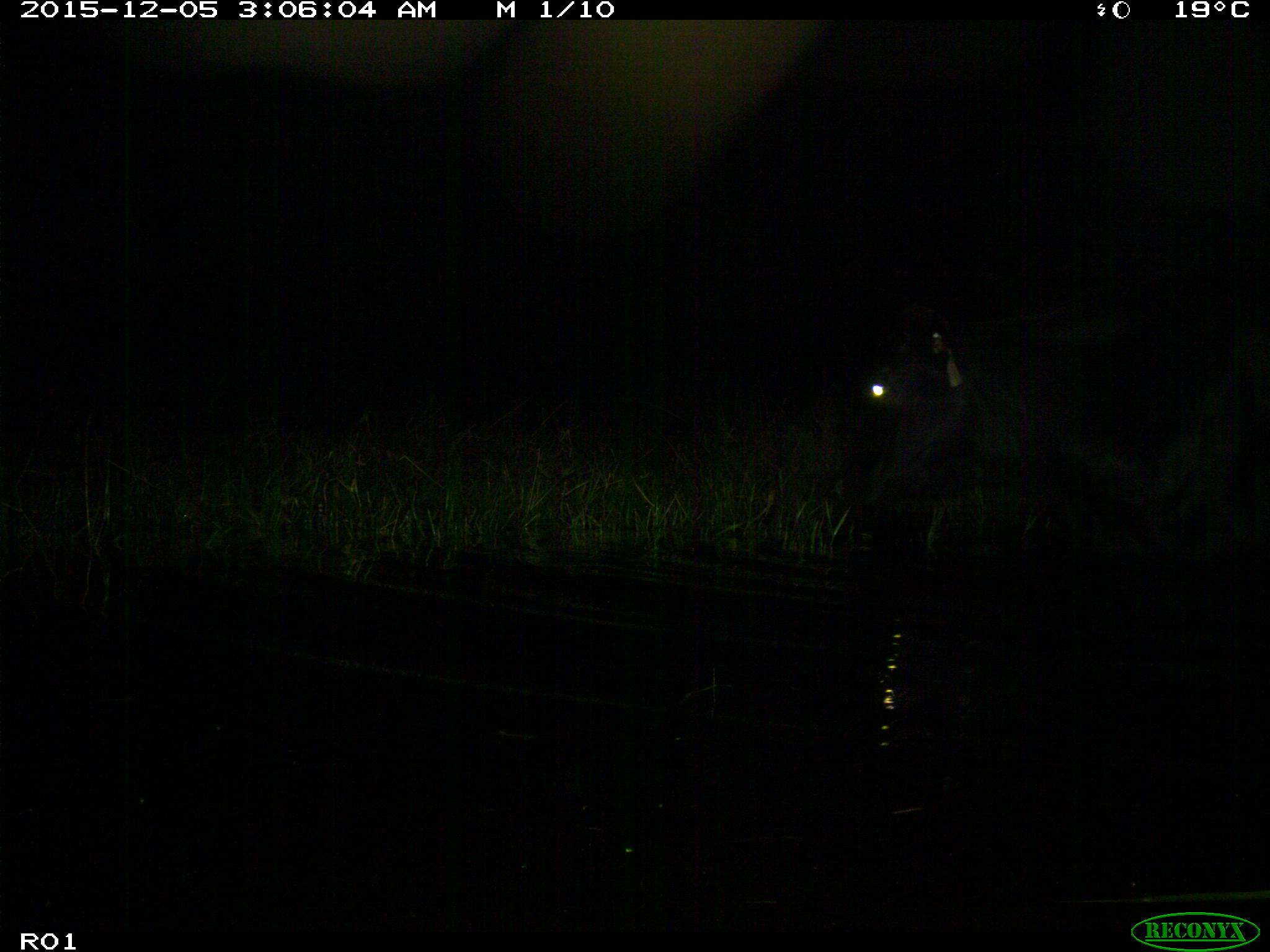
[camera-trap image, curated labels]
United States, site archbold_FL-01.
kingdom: Animalia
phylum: Chordata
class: Mammalia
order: Artiodactyla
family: Bovidae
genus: Bos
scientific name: Bos taurus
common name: domestic cow